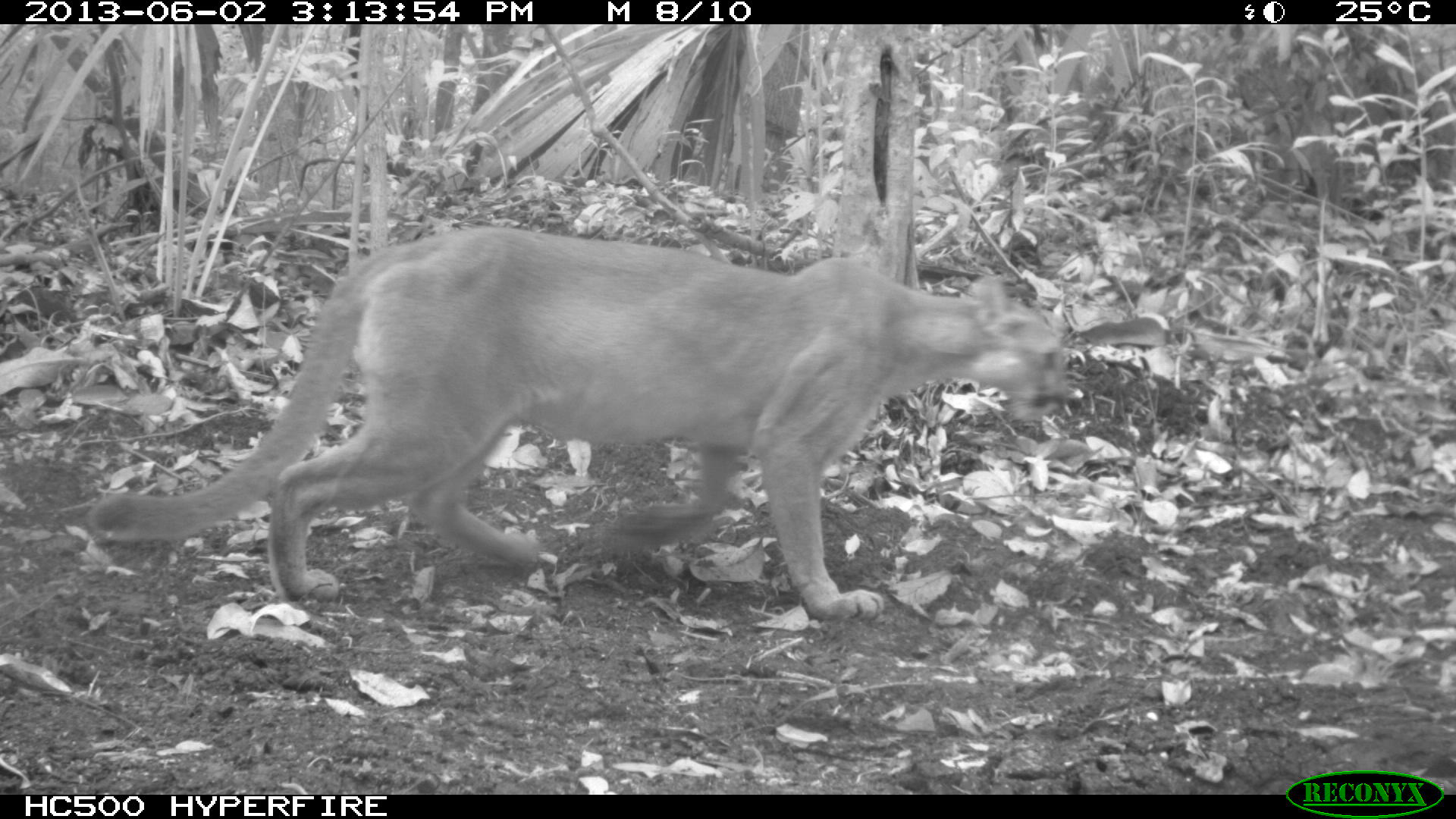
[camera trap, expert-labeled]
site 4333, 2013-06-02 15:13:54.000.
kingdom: Animalia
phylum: Chordata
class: Mammalia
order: Carnivora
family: Felidae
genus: Puma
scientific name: Puma concolor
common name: mountain lion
Puma concolor (mountain lion), count 1.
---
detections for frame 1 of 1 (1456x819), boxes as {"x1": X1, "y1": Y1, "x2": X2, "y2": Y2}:
puma concolor: {"x1": 84, "y1": 225, "x2": 1068, "y2": 621}